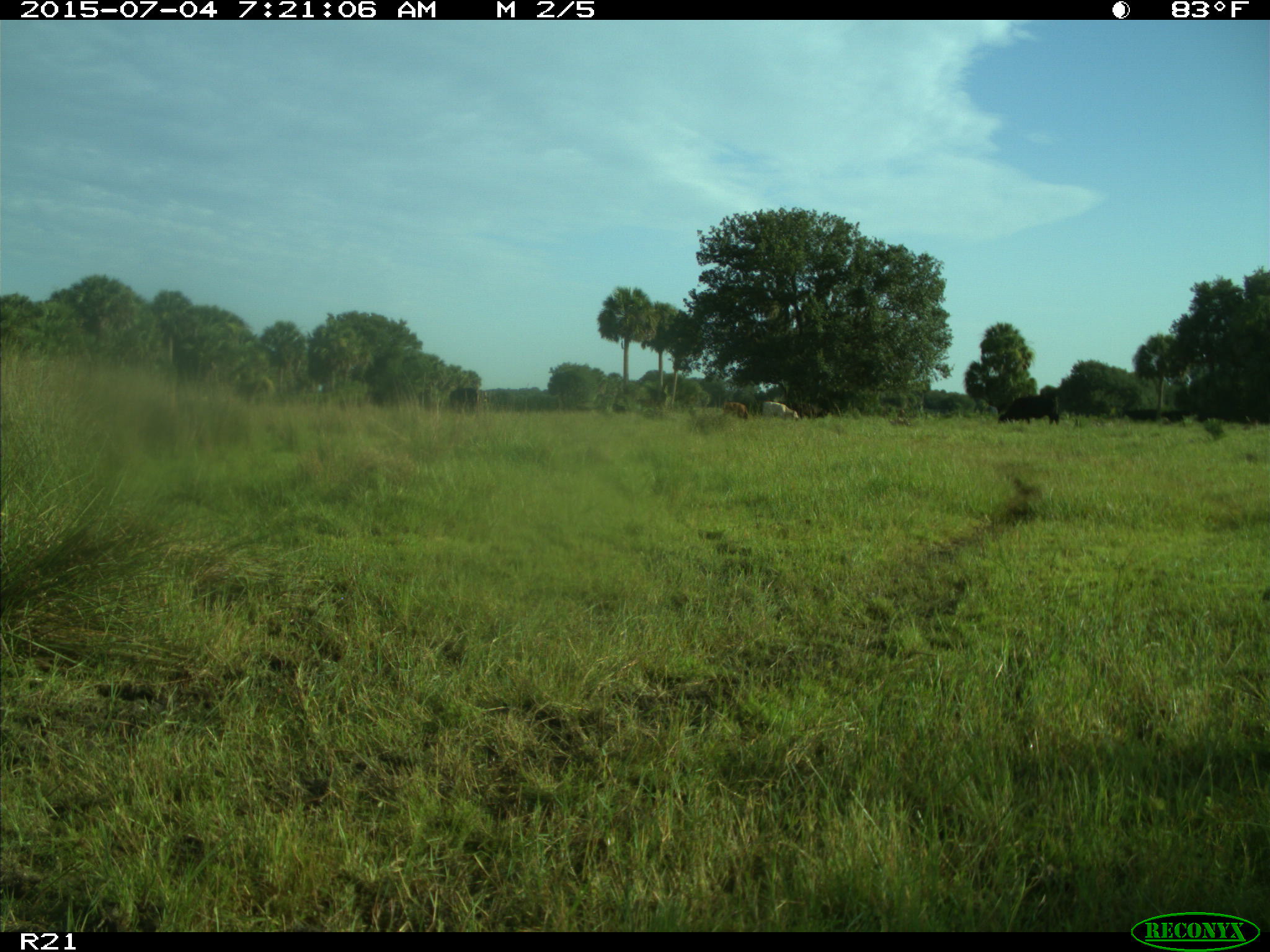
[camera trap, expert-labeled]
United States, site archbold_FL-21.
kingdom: Animalia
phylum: Chordata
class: Mammalia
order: Artiodactyla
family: Bovidae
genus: Bos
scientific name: Bos taurus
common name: domestic cow